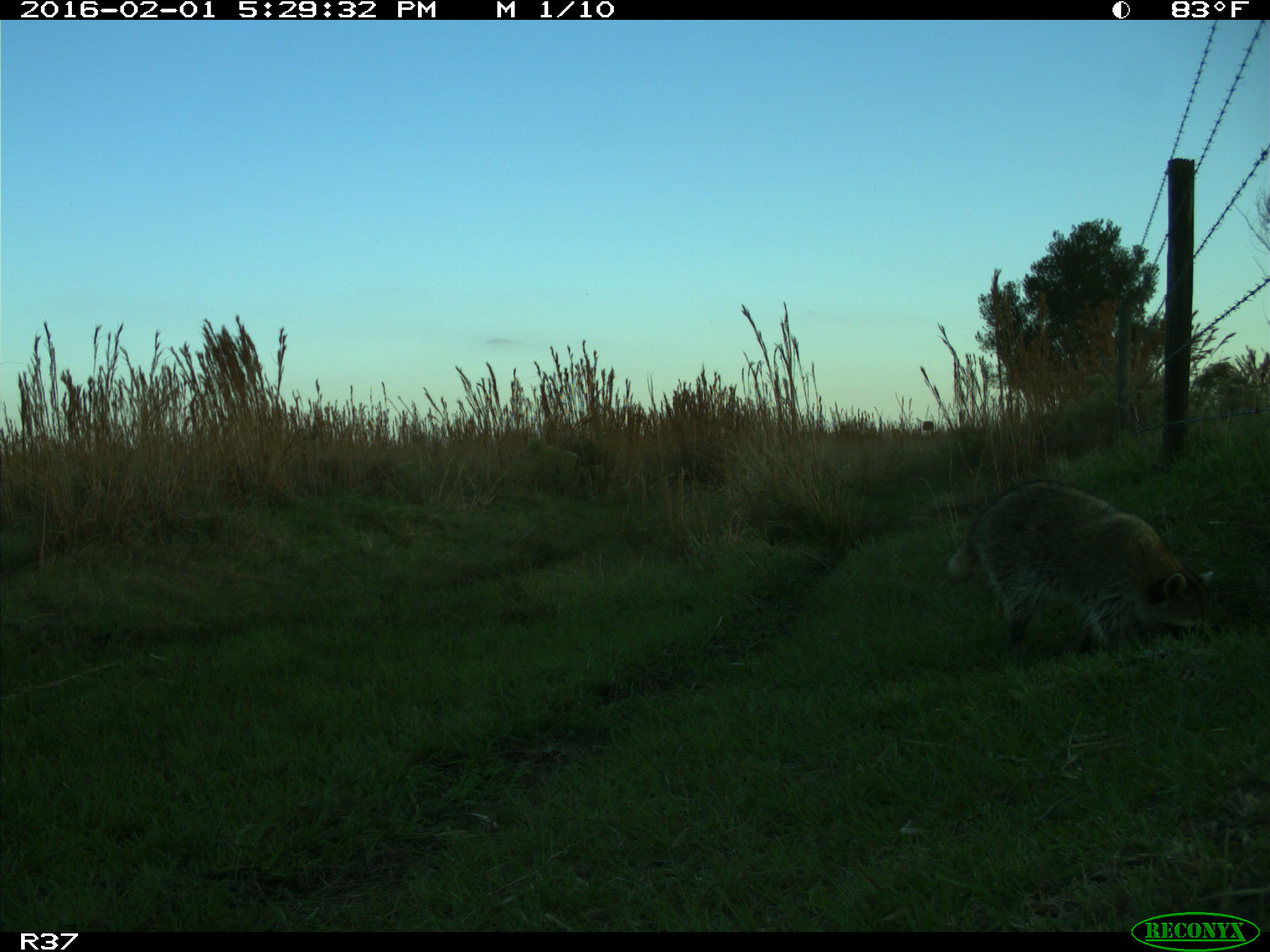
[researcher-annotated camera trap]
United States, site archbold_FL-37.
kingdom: Animalia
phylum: Chordata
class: Mammalia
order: Carnivora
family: Procyonidae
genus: Procyon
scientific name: Procyon lotor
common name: common raccoon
Procyon lotor (common raccoon).